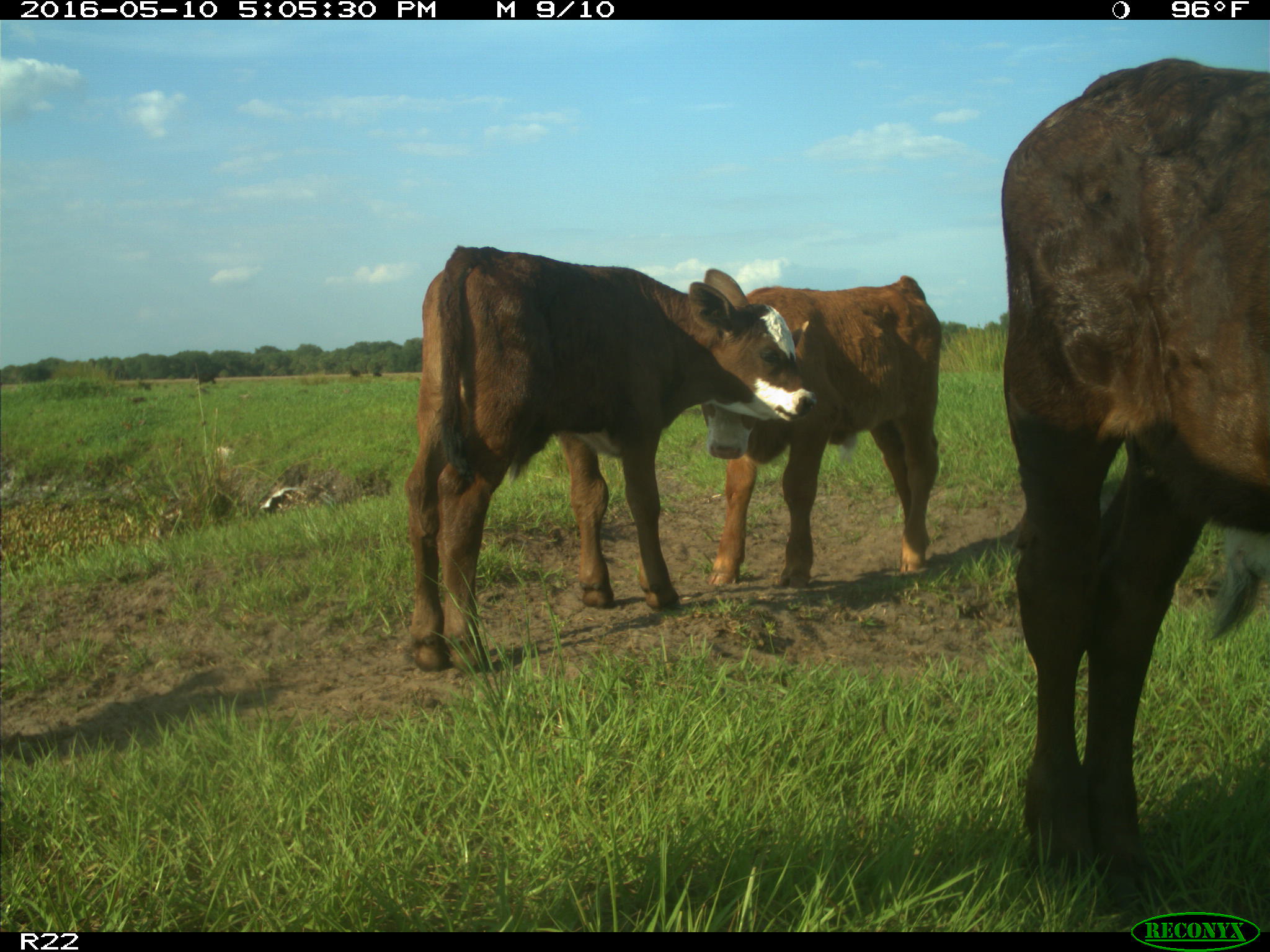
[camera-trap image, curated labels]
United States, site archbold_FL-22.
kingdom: Animalia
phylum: Chordata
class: Mammalia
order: Artiodactyla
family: Bovidae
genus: Bos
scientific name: Bos taurus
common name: domestic cow